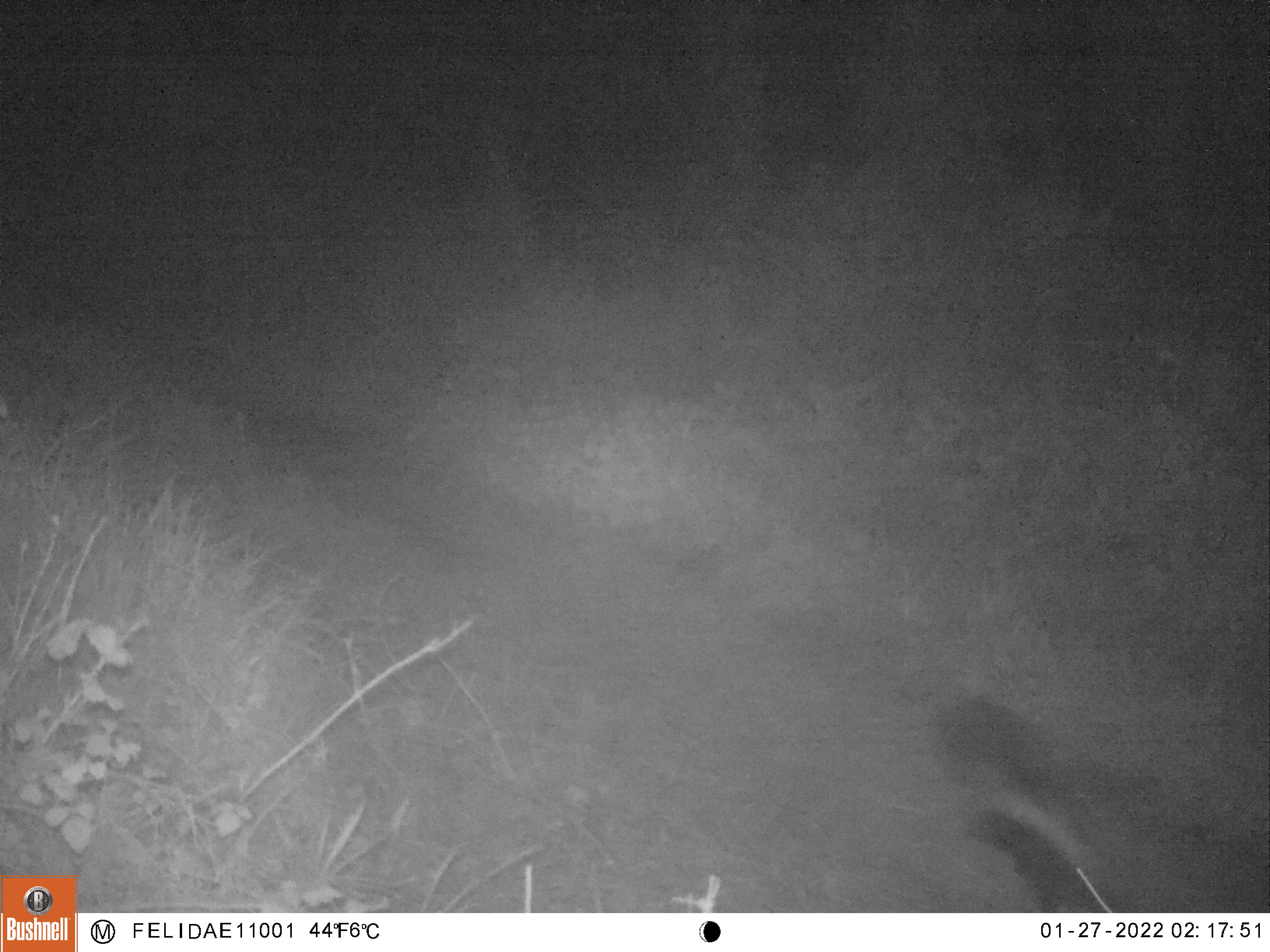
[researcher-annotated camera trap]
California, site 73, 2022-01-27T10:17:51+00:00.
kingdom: Animalia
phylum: Chordata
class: Mammalia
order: Carnivora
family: Mephitidae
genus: Mephitis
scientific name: Mephitis mephitis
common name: striped skunk